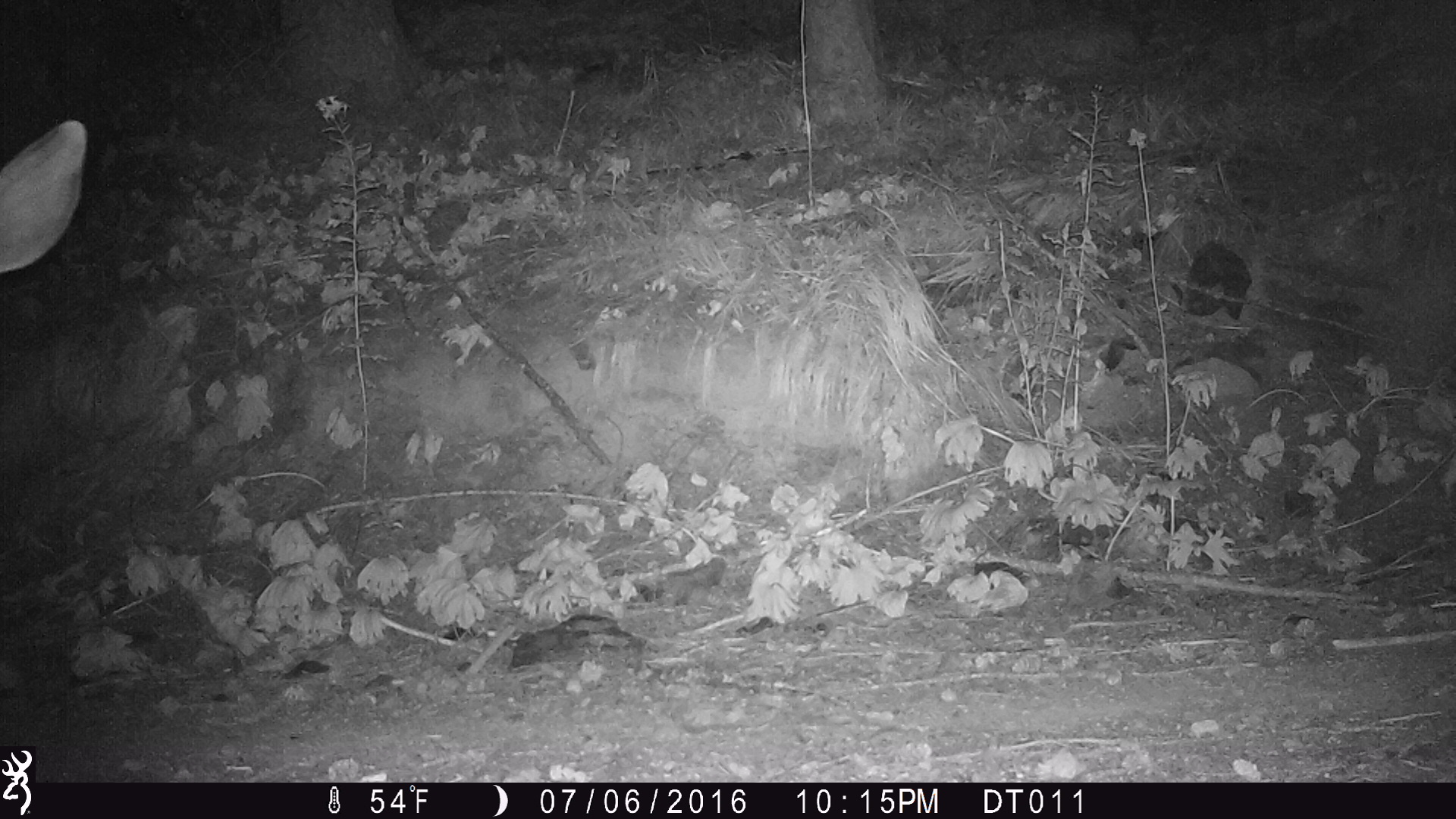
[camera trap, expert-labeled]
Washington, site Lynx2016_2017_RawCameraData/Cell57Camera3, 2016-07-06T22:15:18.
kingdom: Animalia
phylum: Chordata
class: Mammalia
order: Artiodactyla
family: Cervidae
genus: Odocoileus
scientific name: Odocoileus hemionus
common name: mule deer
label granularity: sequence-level